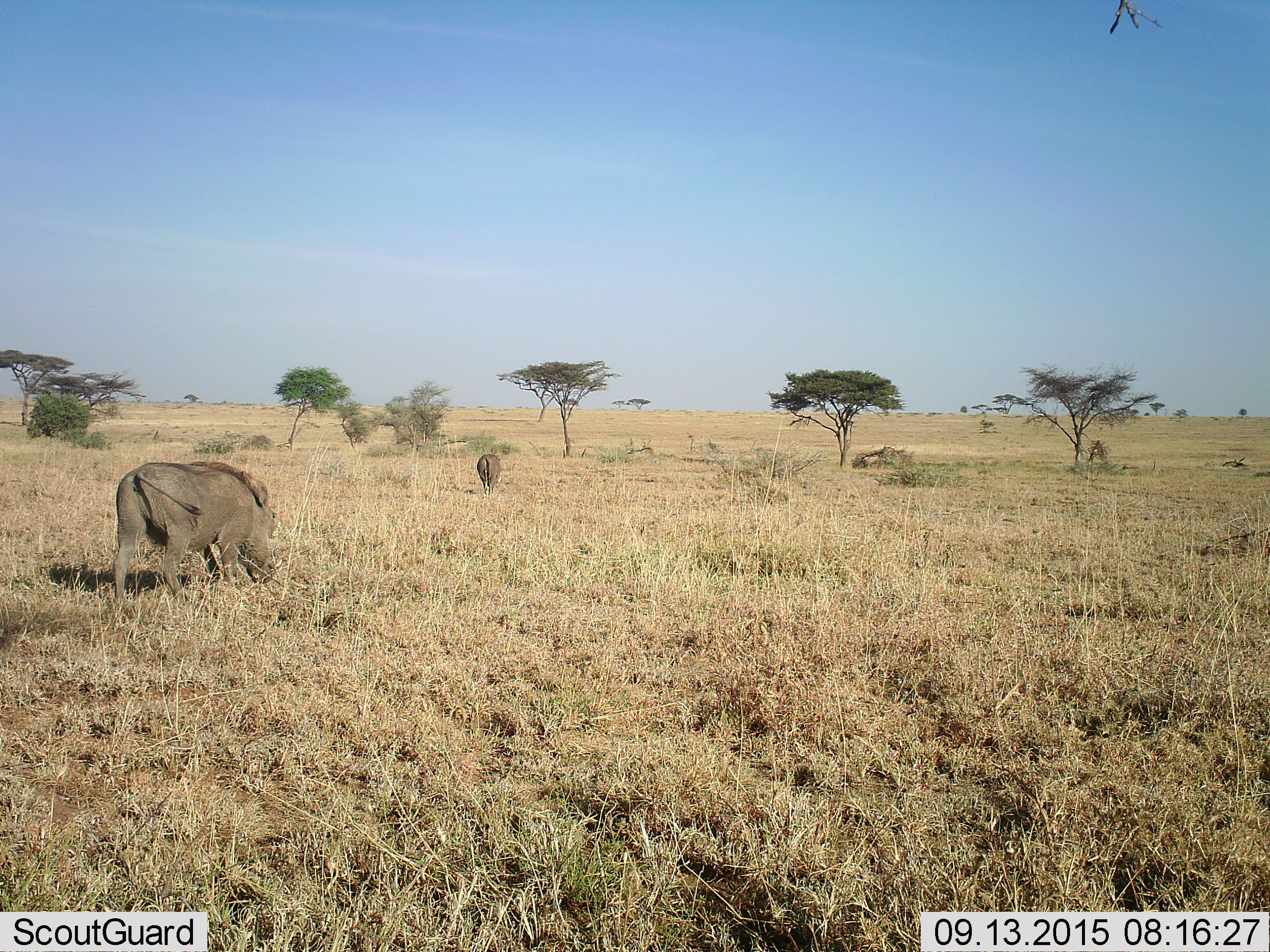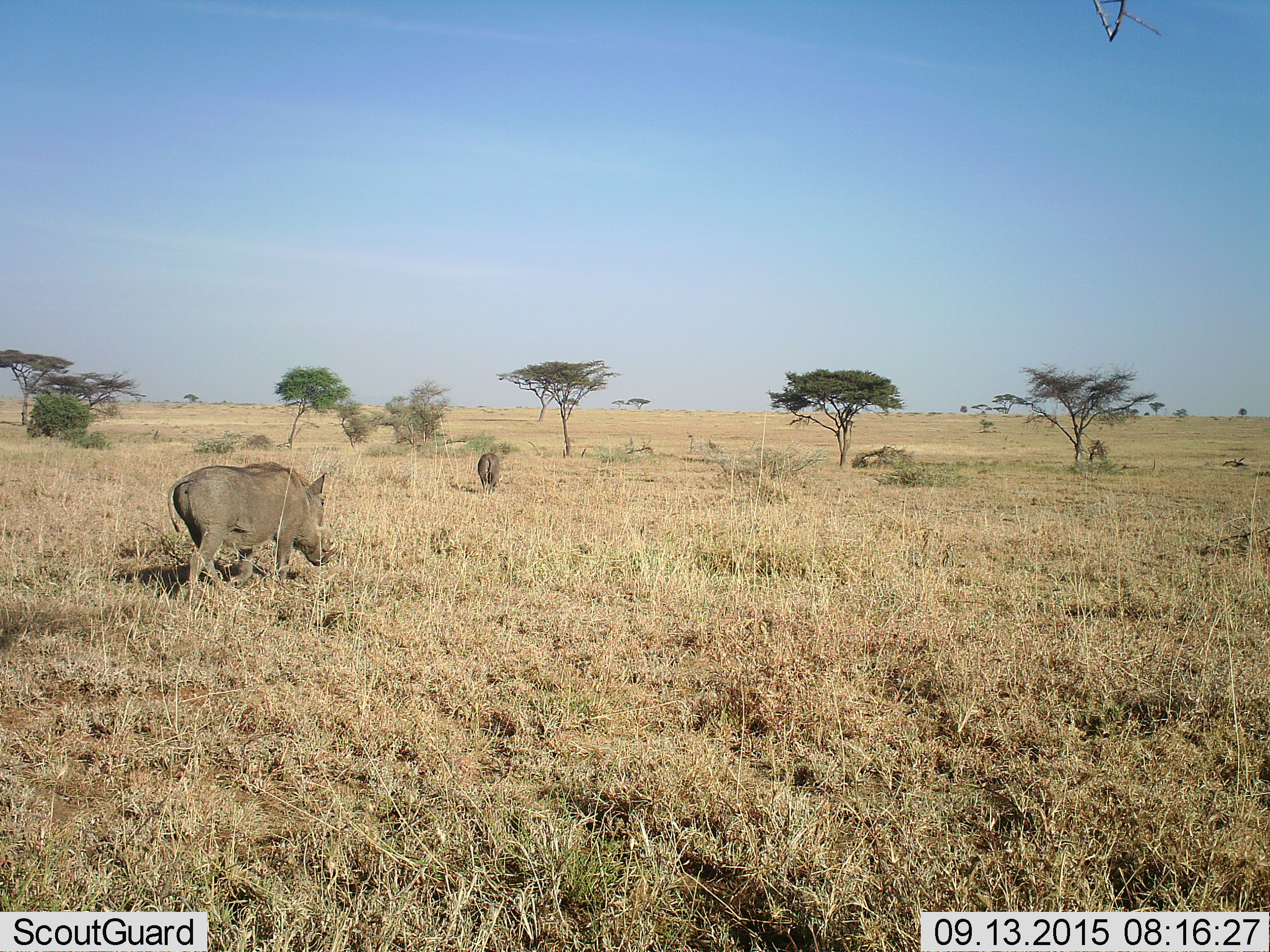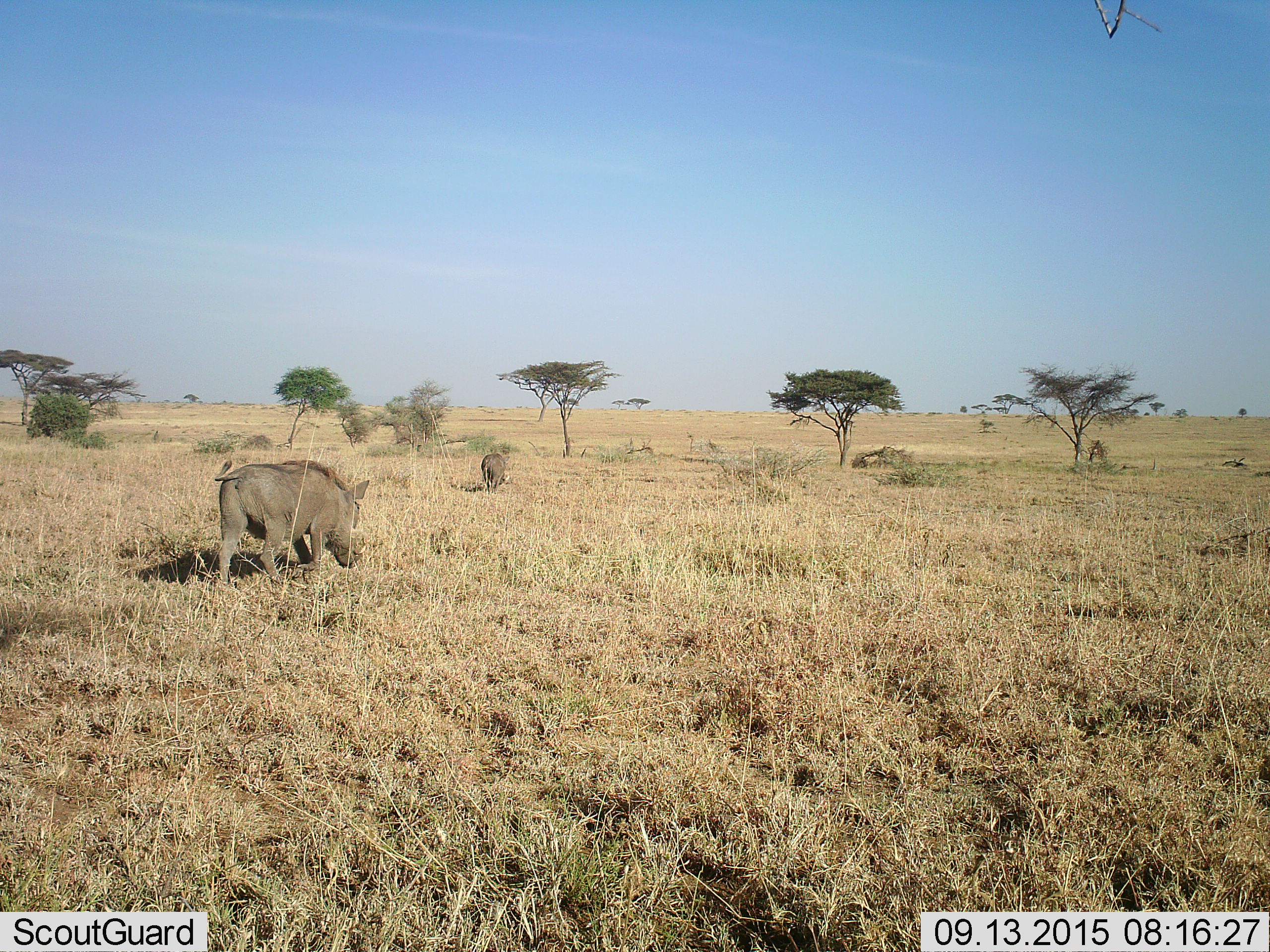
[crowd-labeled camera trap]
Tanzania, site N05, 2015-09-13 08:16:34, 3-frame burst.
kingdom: Animalia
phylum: Chordata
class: Mammalia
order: Artiodactyla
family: Suidae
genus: Phacochoerus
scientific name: Phacochoerus africanus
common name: warthog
Warthog (Phacochoerus africanus), count 2. Behavior (volunteer vote fractions): standing 20%, resting 0%, moving 90%, interacting 0%. Young present (vote fraction): 0%. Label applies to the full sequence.